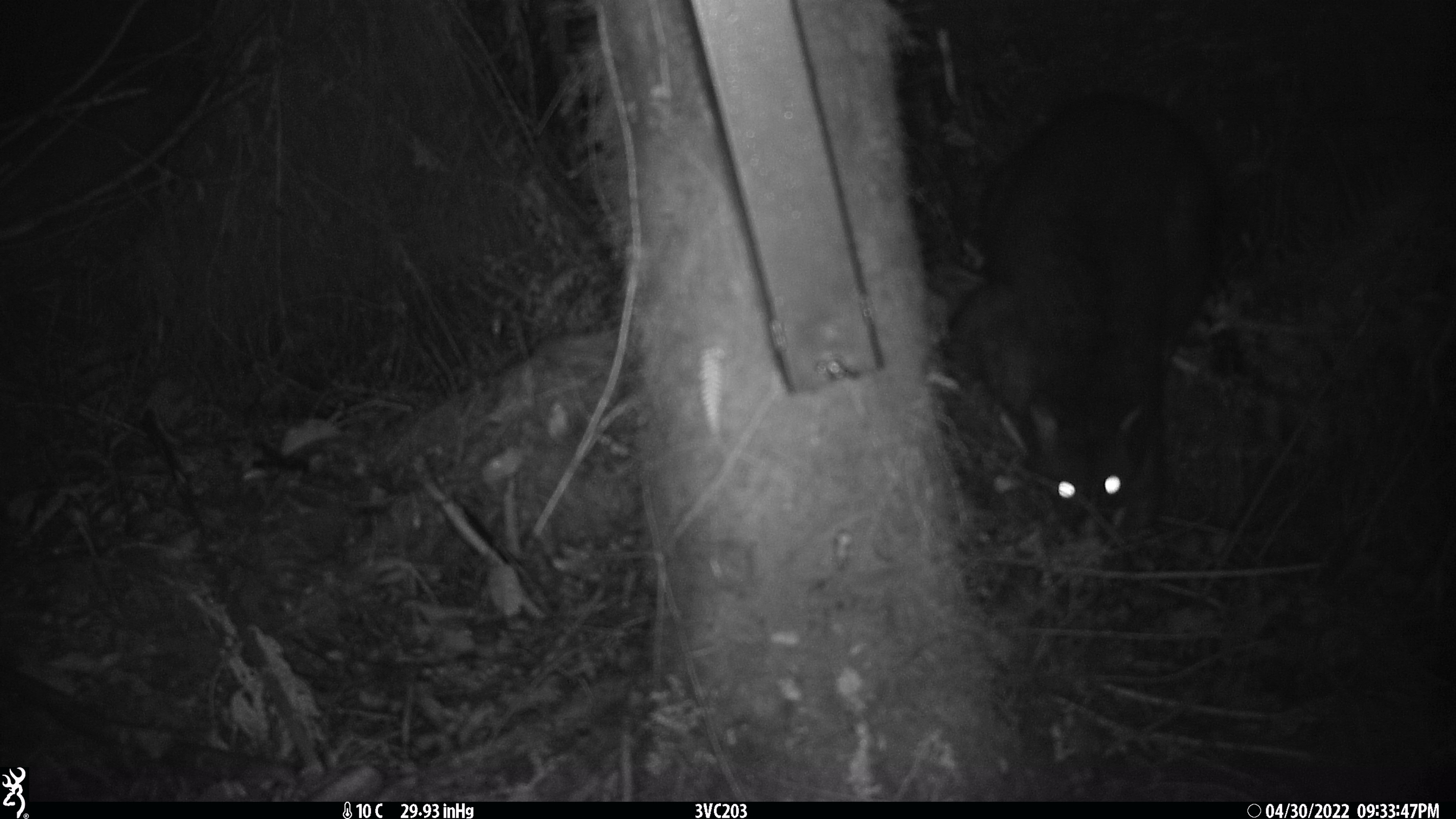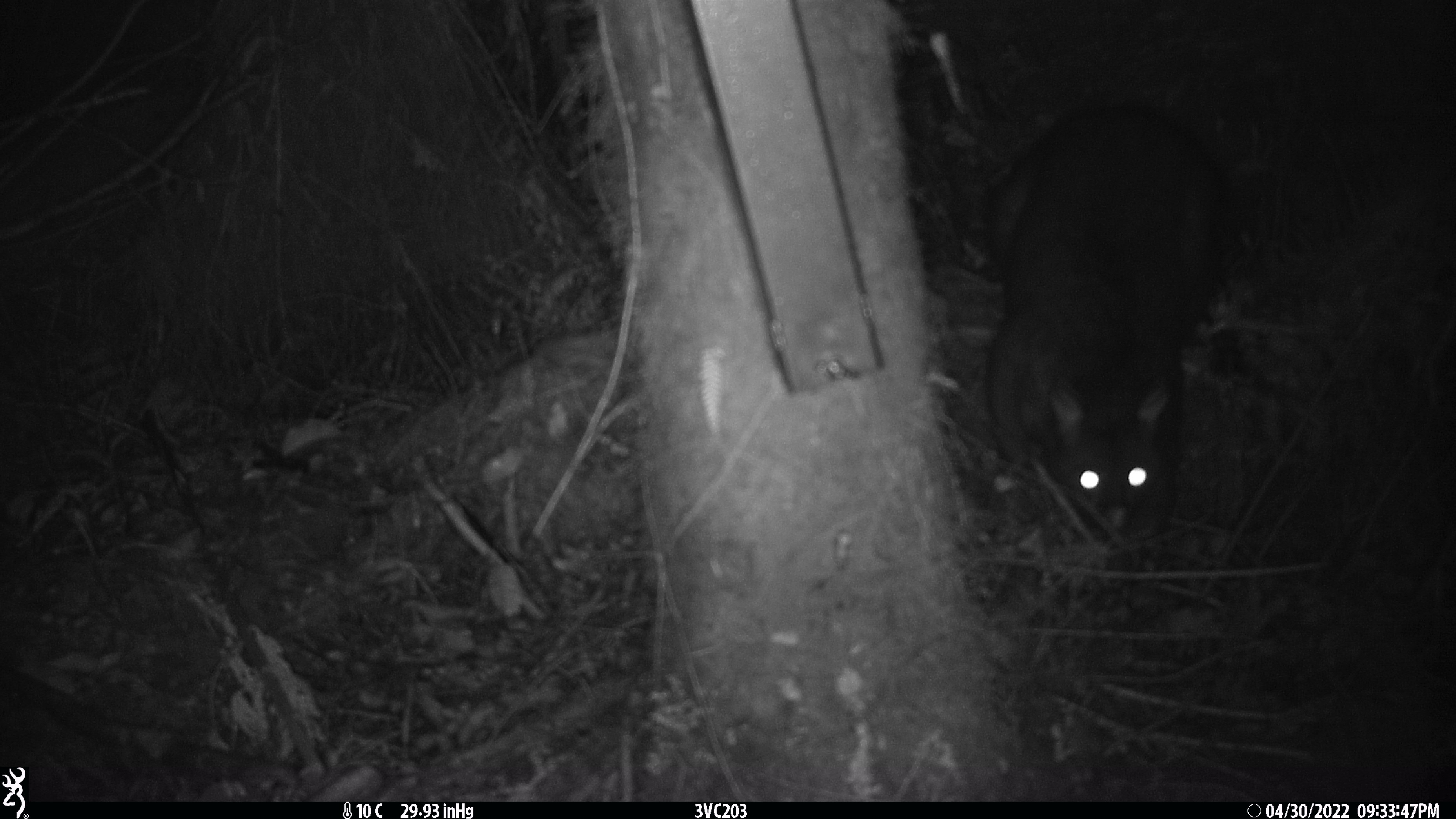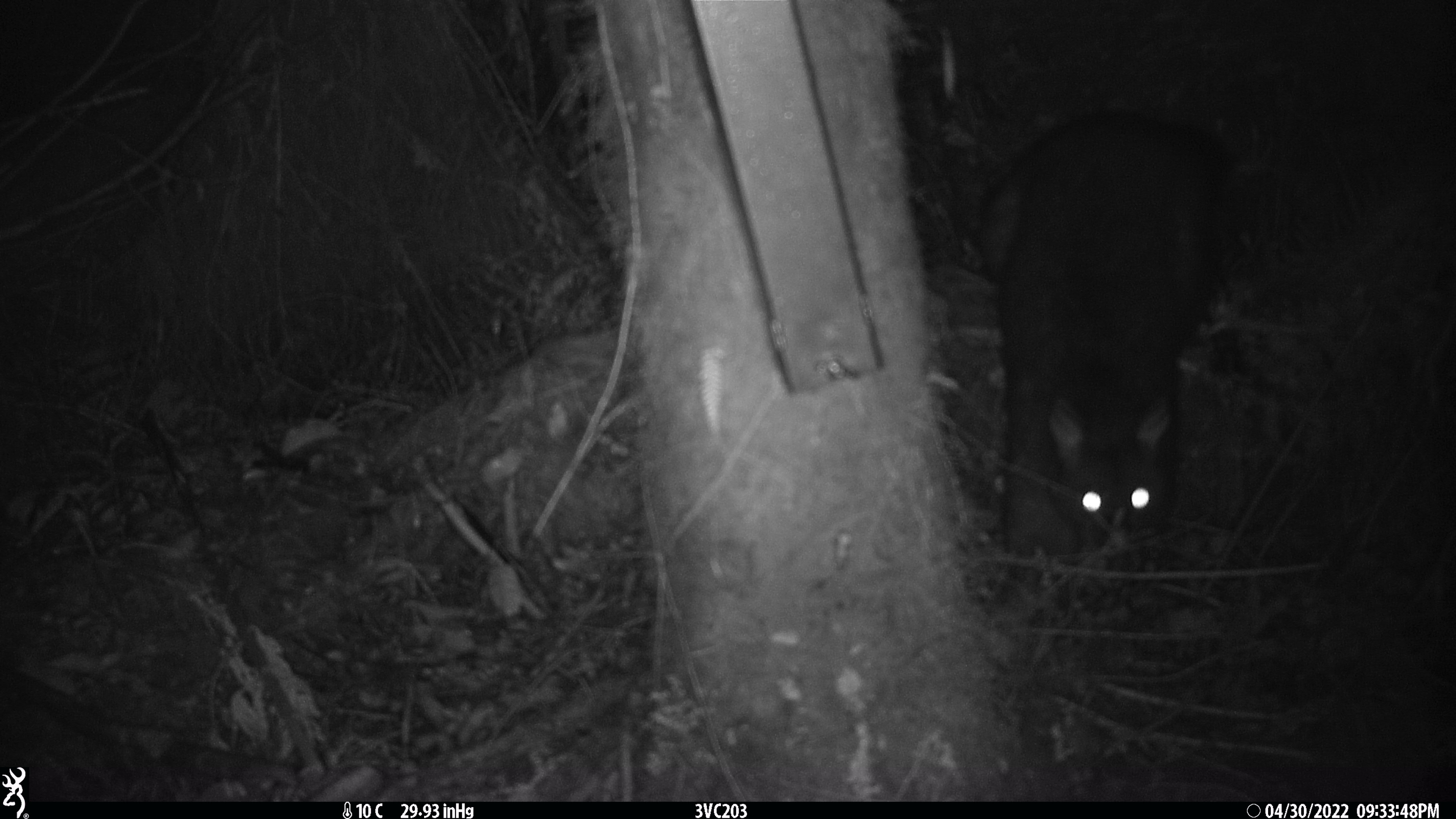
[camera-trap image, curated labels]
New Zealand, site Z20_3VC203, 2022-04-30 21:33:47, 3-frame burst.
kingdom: Animalia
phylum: Chordata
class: Mammalia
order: Diprotodontia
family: Phalangeridae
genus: Trichosurus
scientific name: Trichosurus vulpecula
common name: common brushtail possum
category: possum